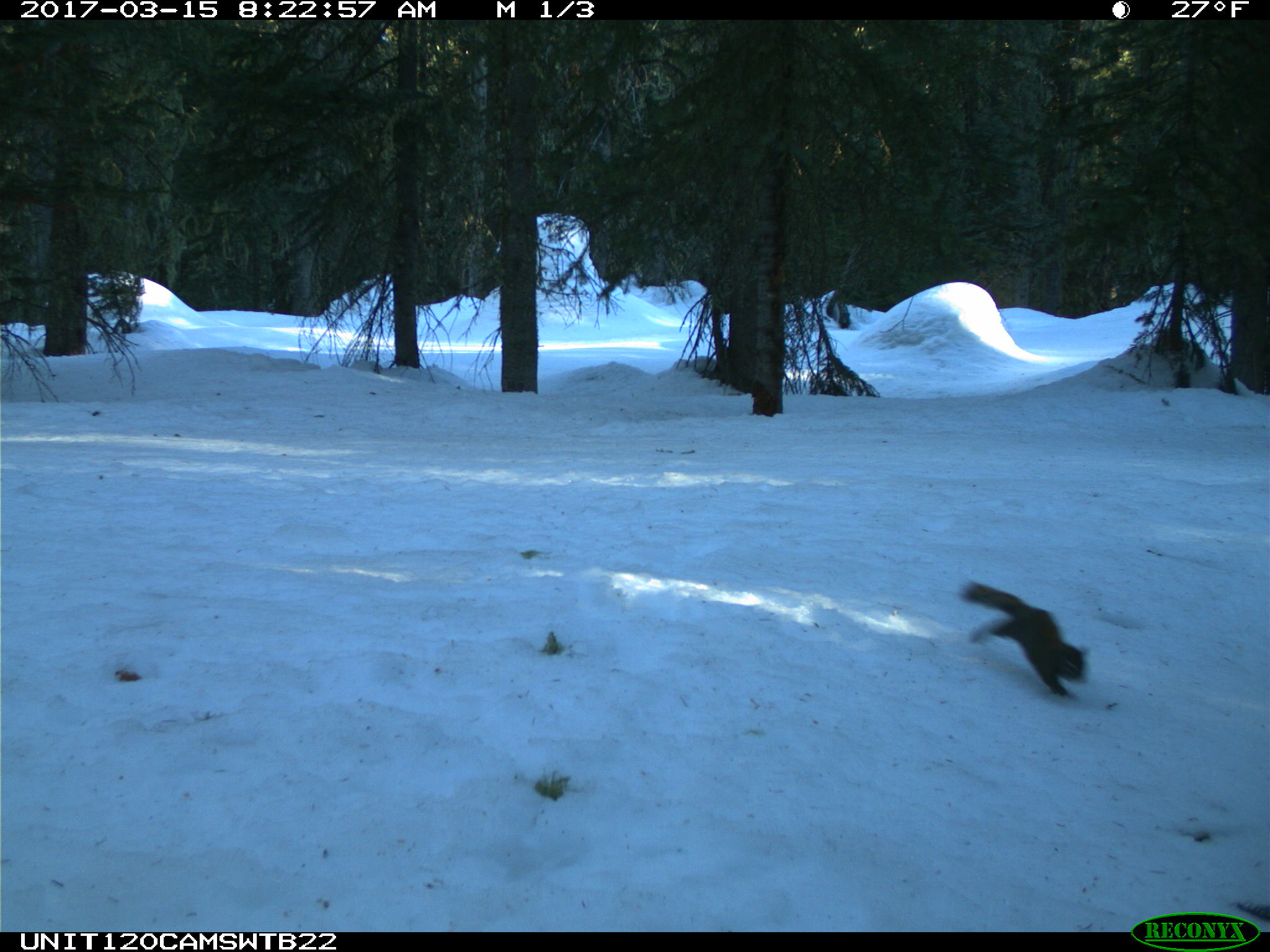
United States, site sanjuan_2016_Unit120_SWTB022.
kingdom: Animalia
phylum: Chordata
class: Mammalia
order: Rodentia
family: Sciuridae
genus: Tamiasciurus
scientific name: Tamiasciurus hudsonicus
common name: american red squirrel